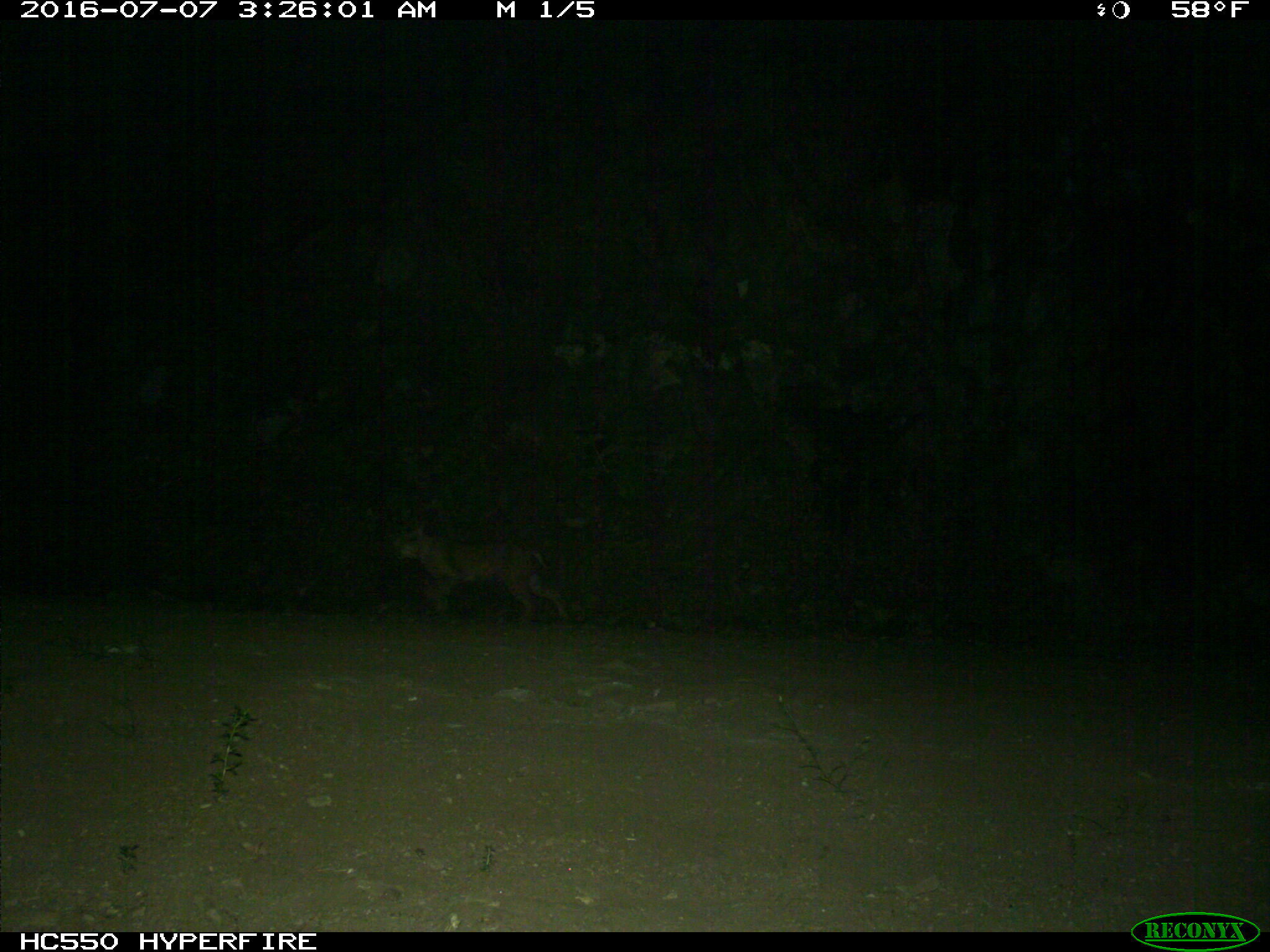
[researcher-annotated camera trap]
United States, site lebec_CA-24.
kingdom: Animalia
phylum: Chordata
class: Mammalia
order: Carnivora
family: Felidae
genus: Lynx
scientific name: Lynx rufus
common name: bobcat